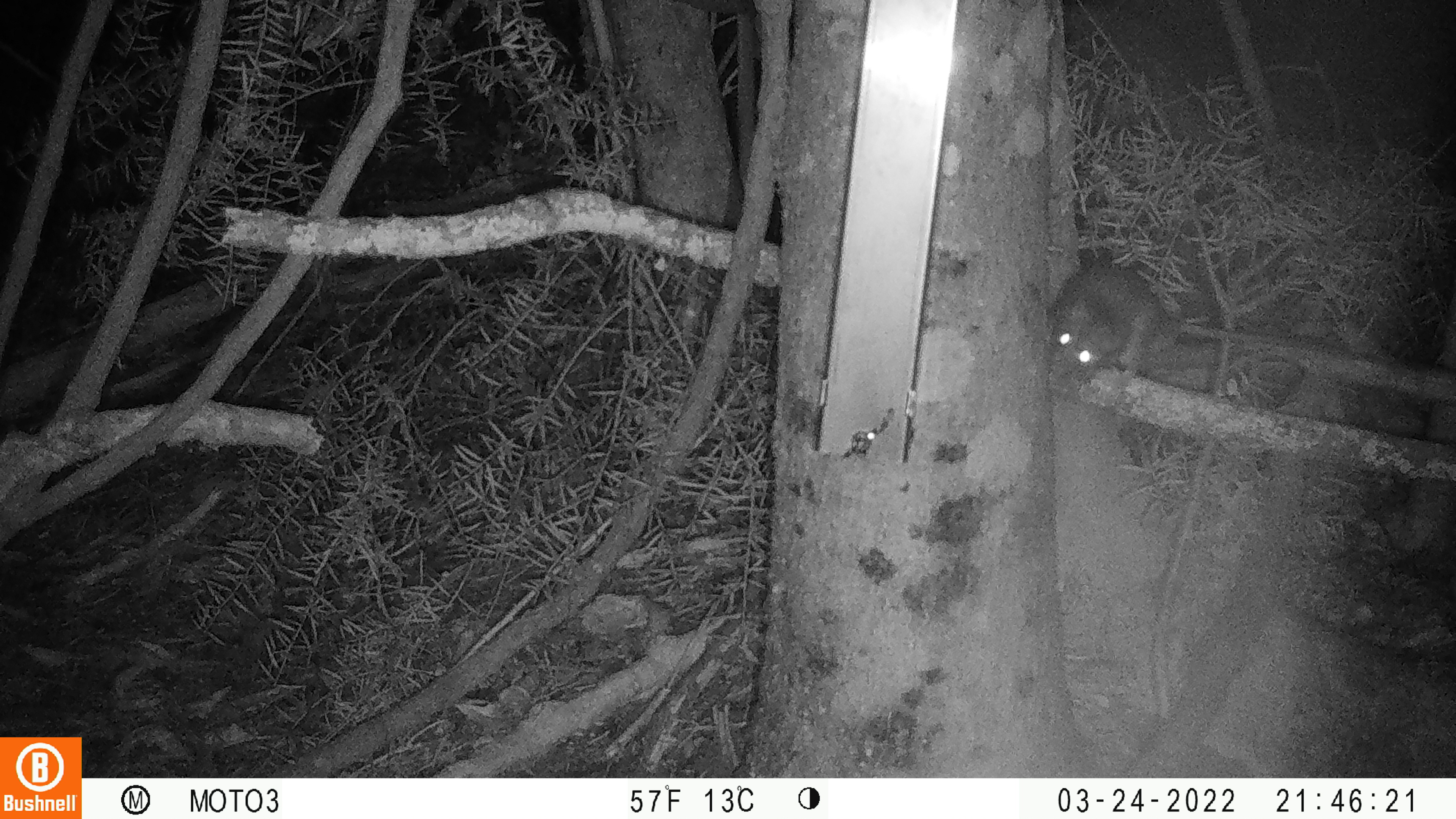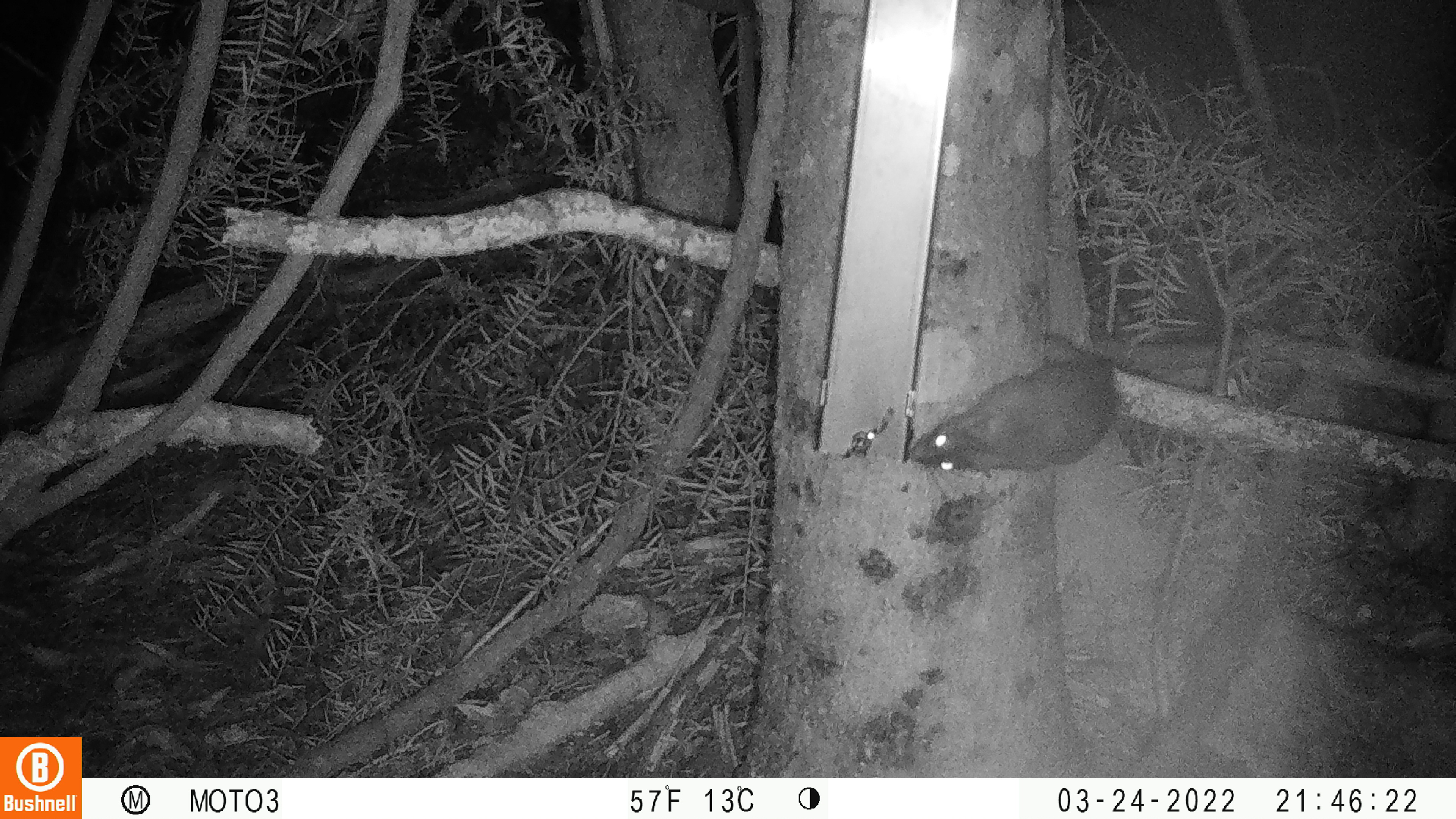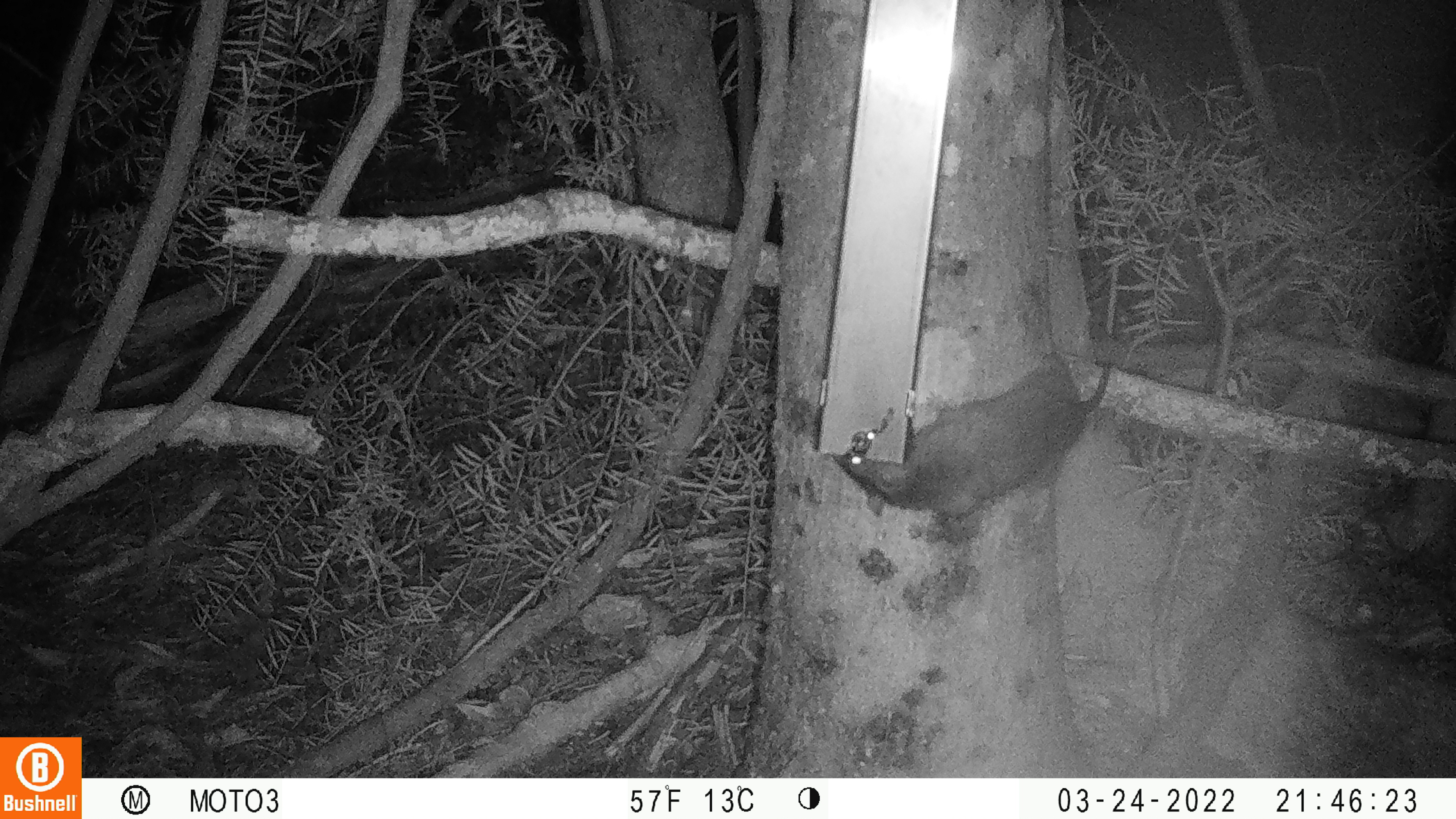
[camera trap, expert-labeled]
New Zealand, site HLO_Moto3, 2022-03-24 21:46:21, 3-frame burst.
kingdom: Animalia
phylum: Chordata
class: Mammalia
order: Rodentia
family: Muridae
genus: Rattus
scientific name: Rattus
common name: rat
Rat (Rattus).